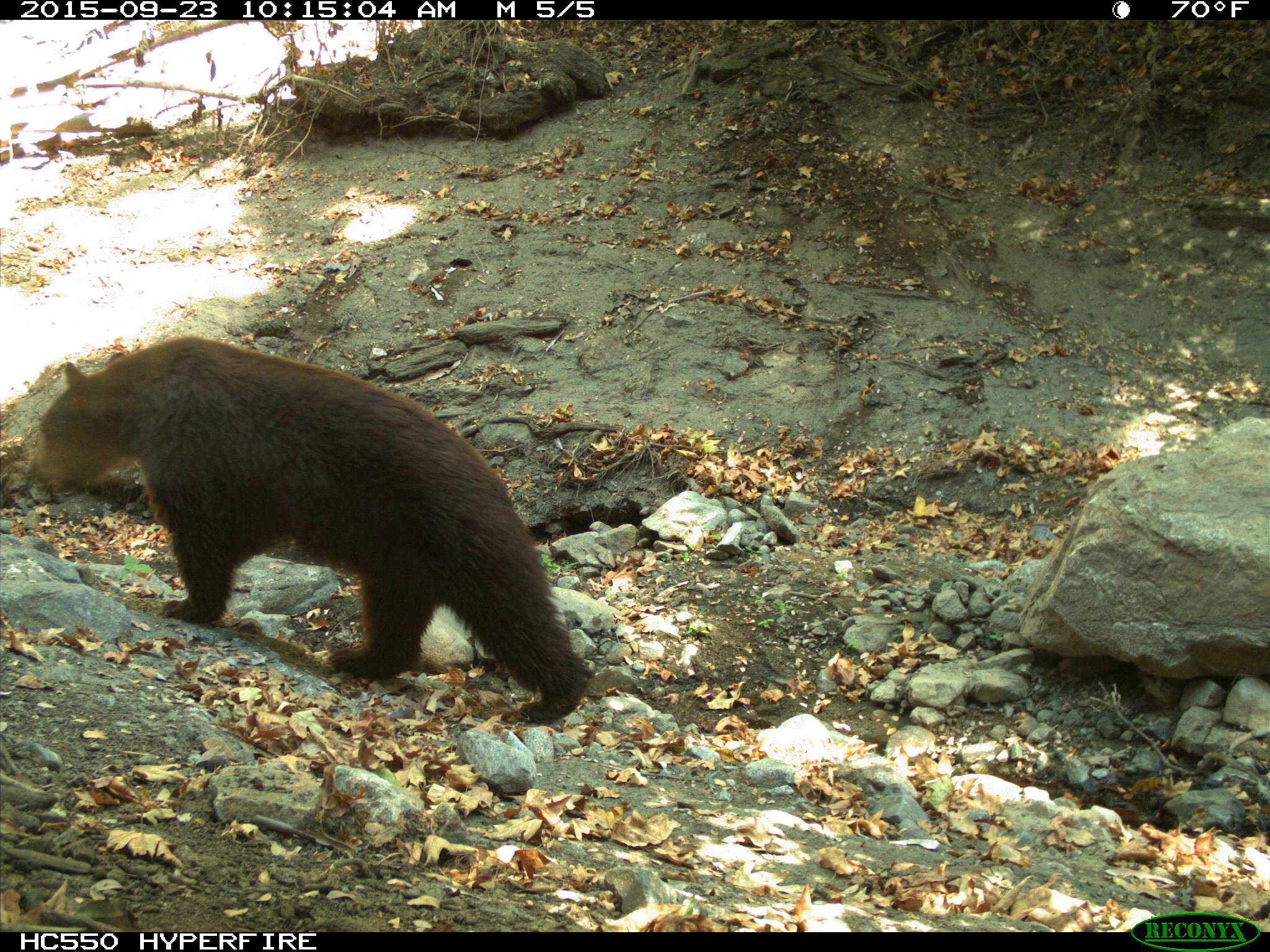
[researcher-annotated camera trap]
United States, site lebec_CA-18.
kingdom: Animalia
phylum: Chordata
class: Mammalia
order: Carnivora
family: Ursidae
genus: Ursus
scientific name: Ursus americanus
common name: american black bear